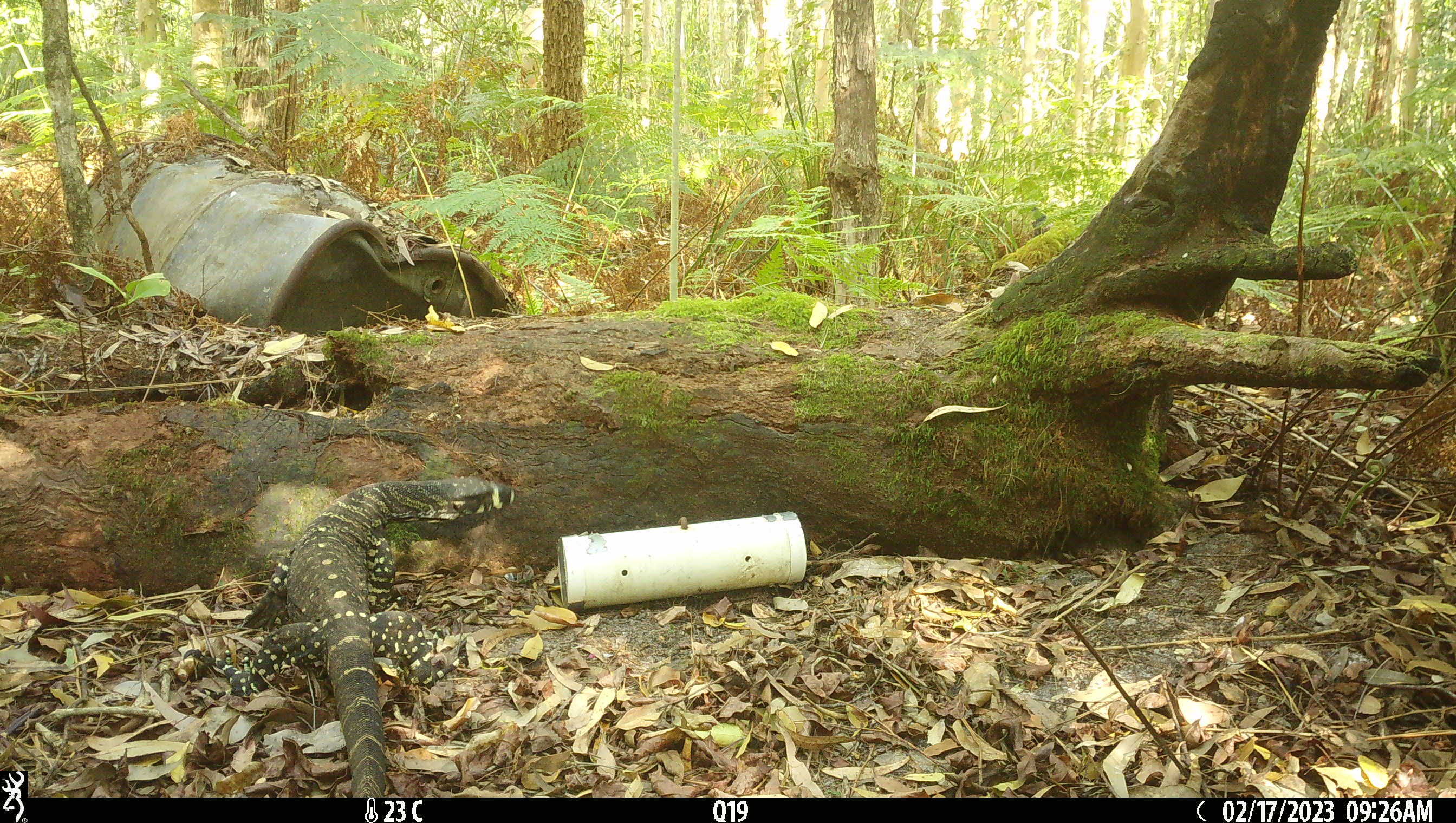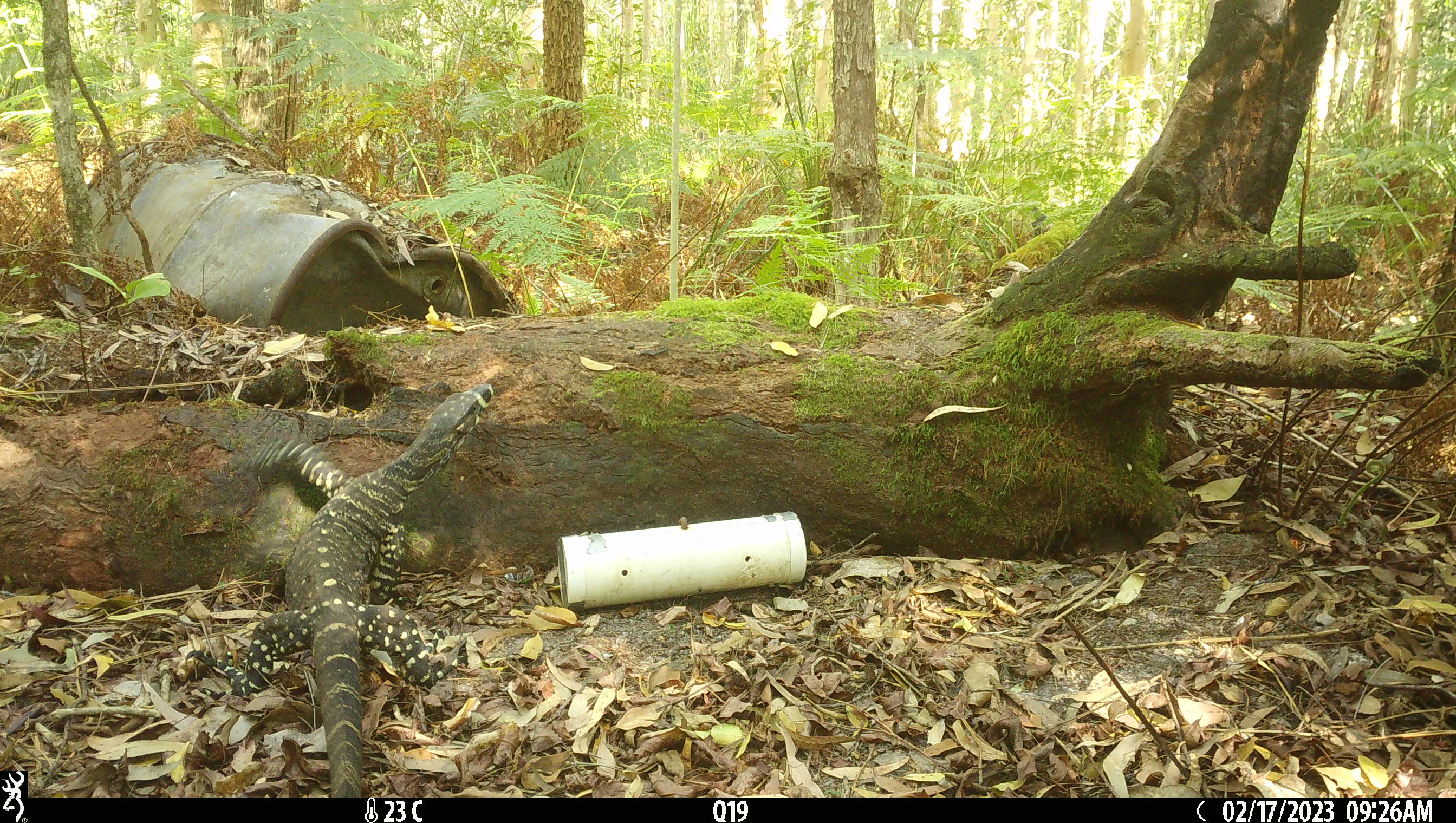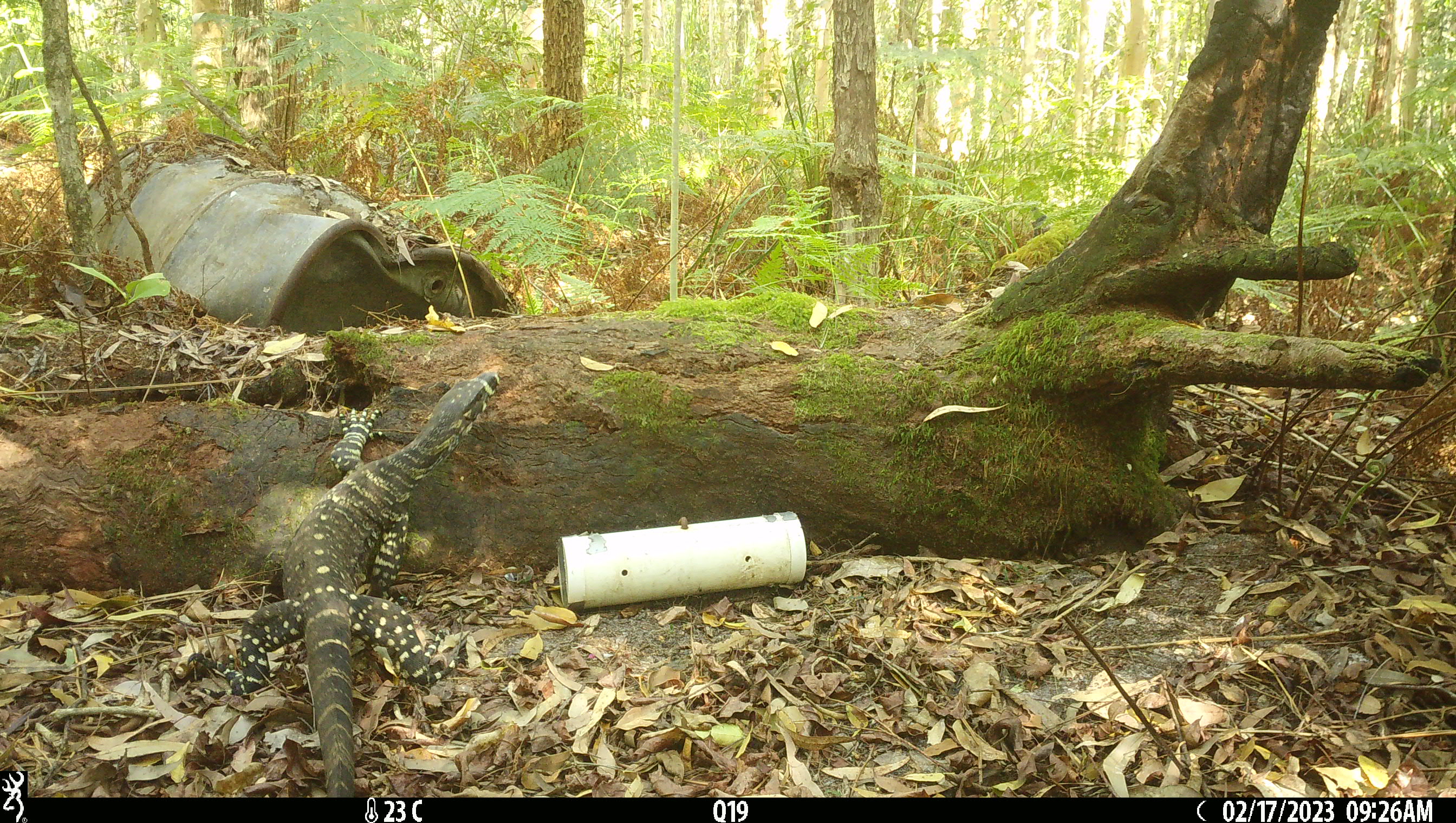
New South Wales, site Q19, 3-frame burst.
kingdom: Animalia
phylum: Chordata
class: Reptilia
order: Squamata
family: Varanidae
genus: Varanus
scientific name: Varanus varius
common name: lace monitor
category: goanna